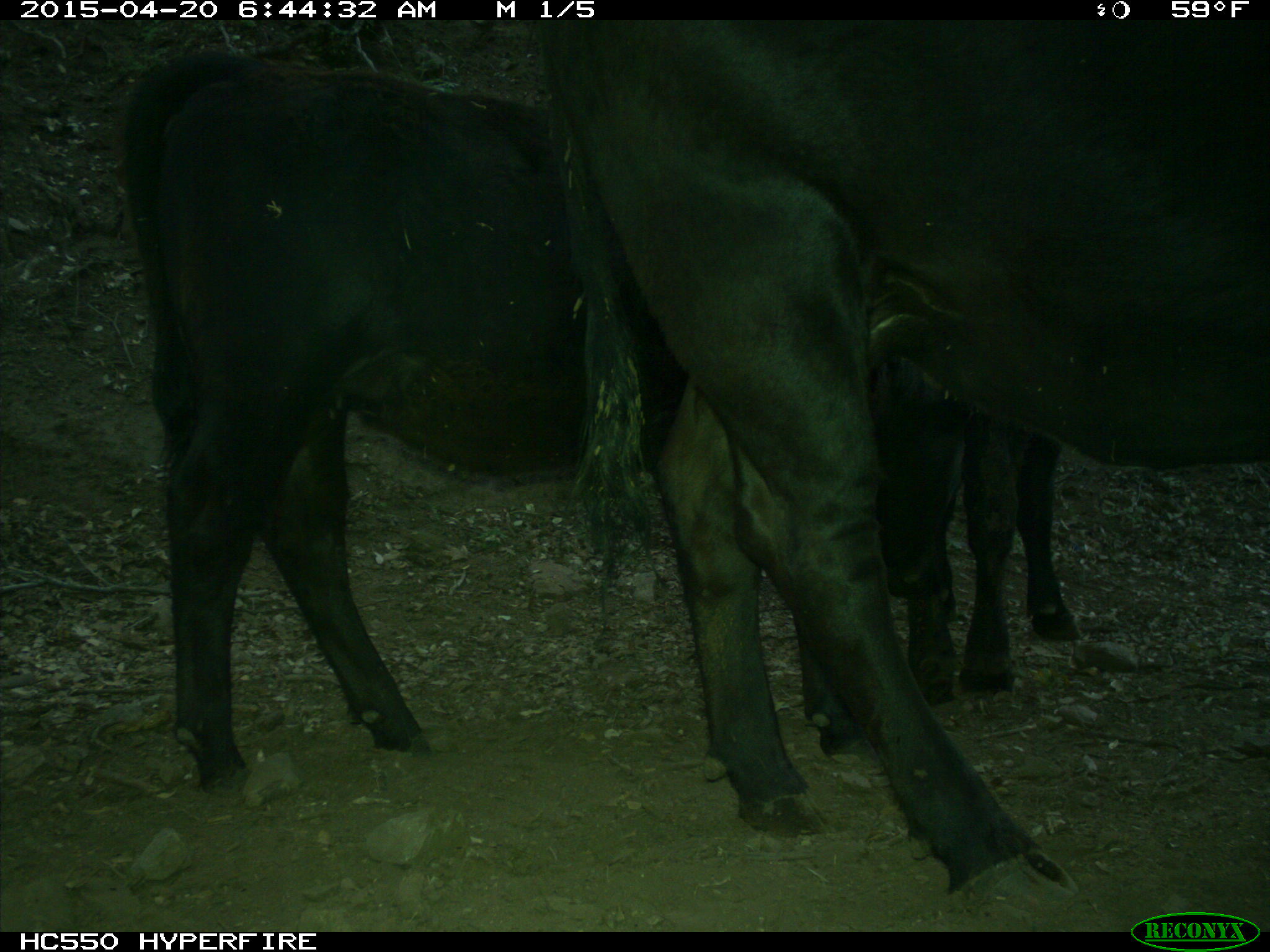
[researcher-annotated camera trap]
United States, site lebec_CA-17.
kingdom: Animalia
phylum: Chordata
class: Mammalia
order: Artiodactyla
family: Bovidae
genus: Bos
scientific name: Bos taurus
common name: domestic cow